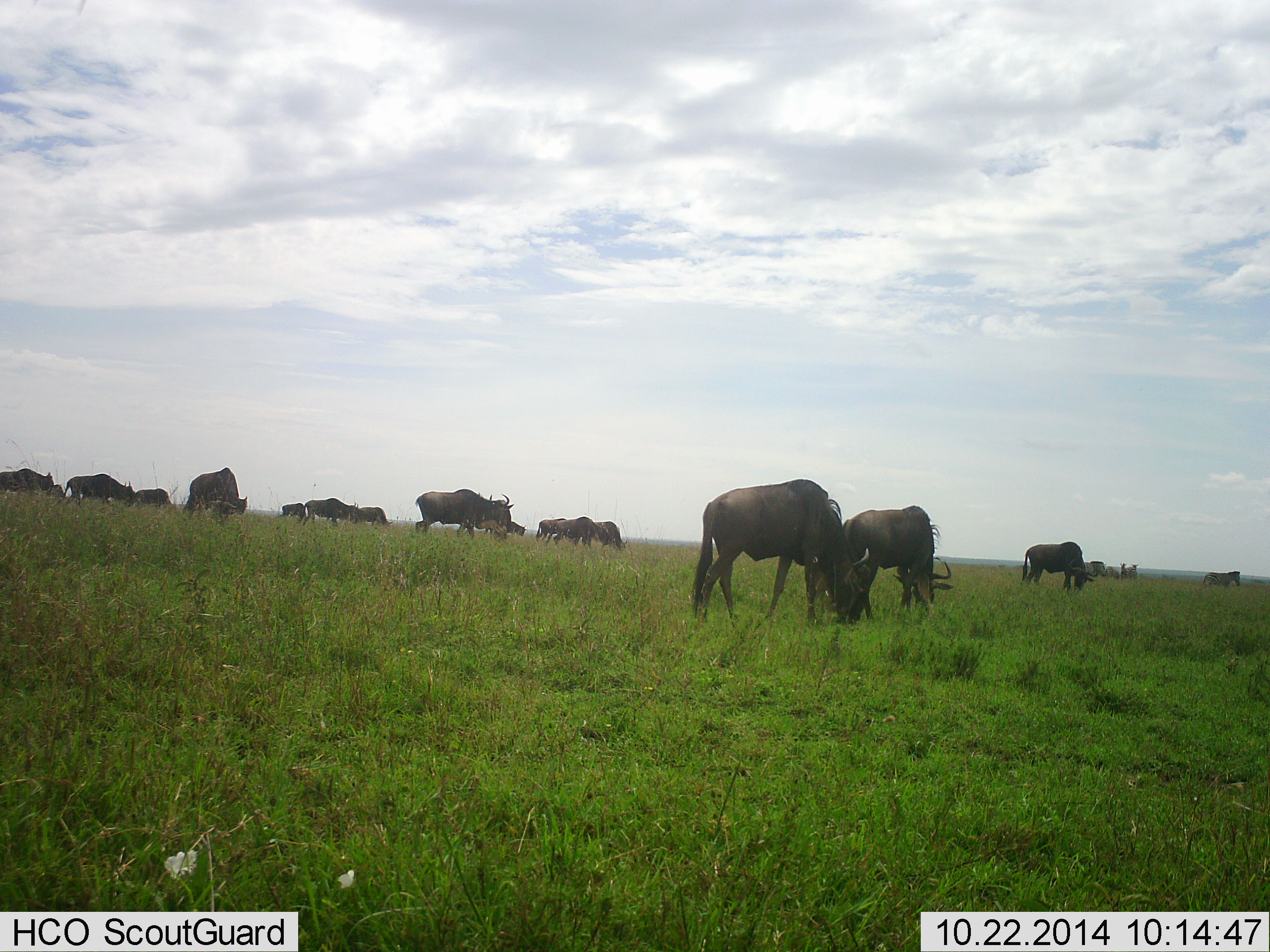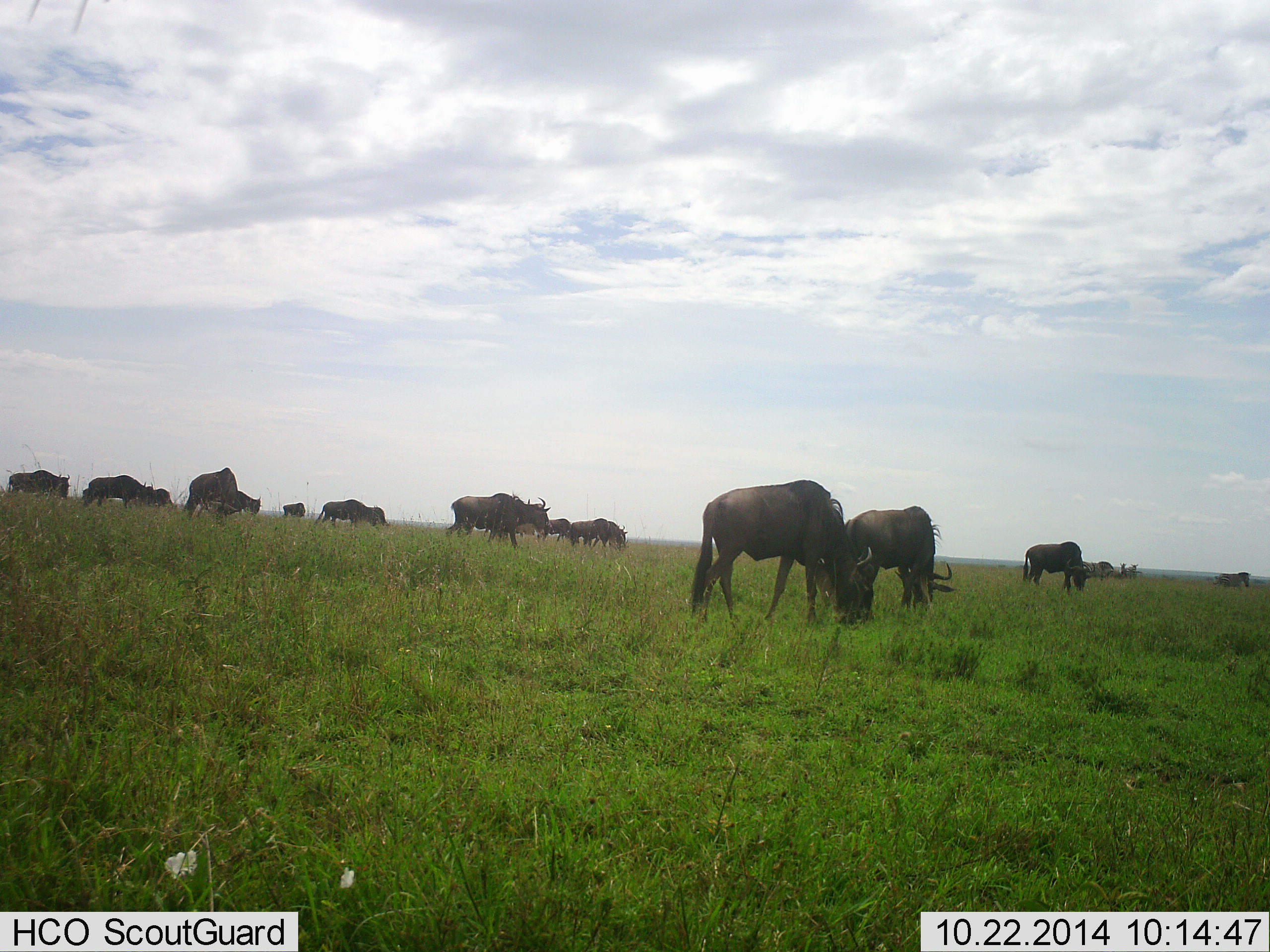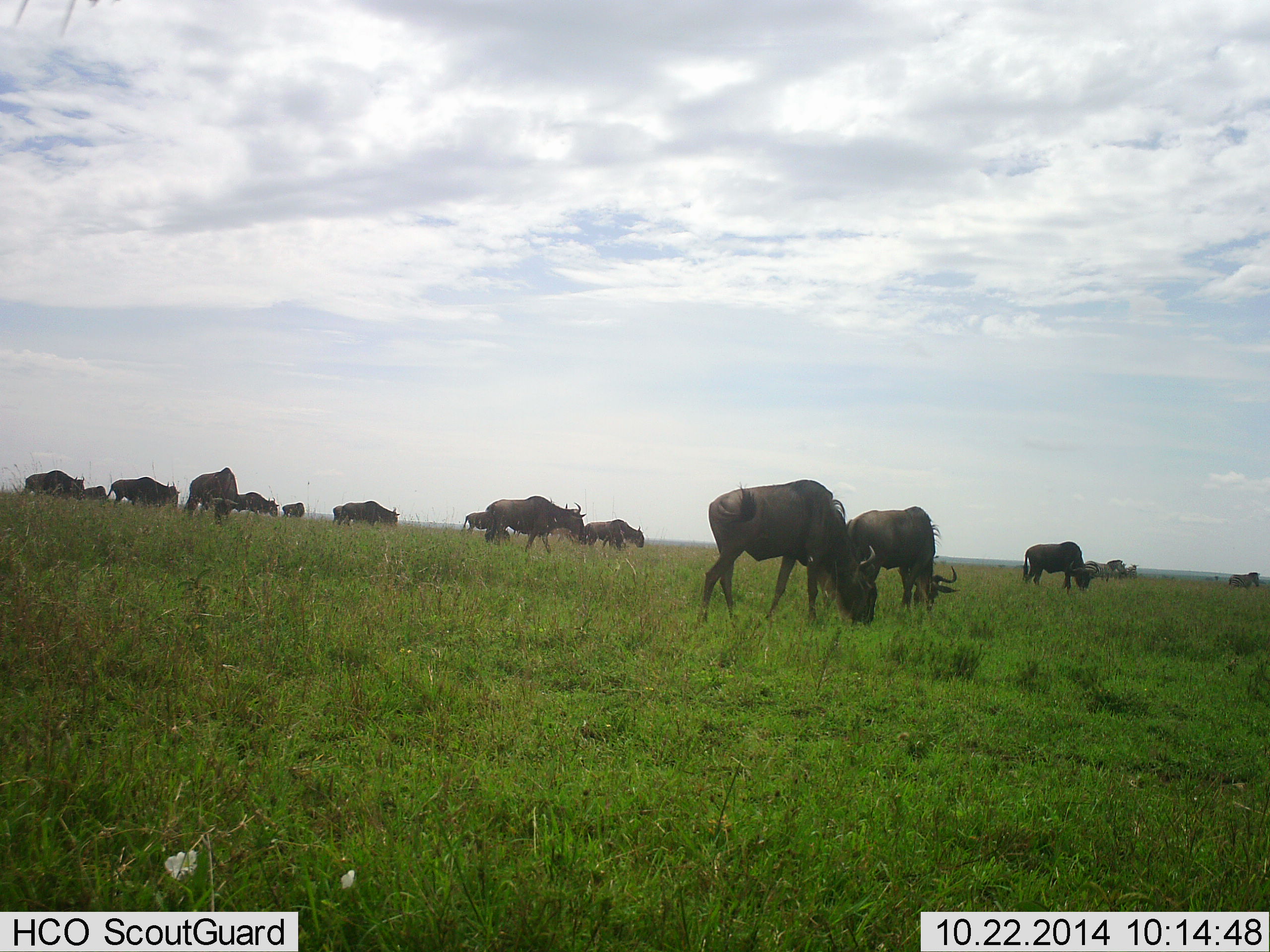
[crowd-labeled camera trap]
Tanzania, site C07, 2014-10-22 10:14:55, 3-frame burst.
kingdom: Animalia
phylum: Chordata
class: Mammalia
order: Artiodactyla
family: Bovidae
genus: Connochaetes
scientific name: Connochaetes taurinus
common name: blue wildebeest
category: wildebeest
Wildebeest (blue wildebeest) (Connochaetes taurinus), count 11-50. Behavior (volunteer vote fractions): standing 33%, resting 0%, moving 67%, interacting 0%. Young present (vote fraction): 0%. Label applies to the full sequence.